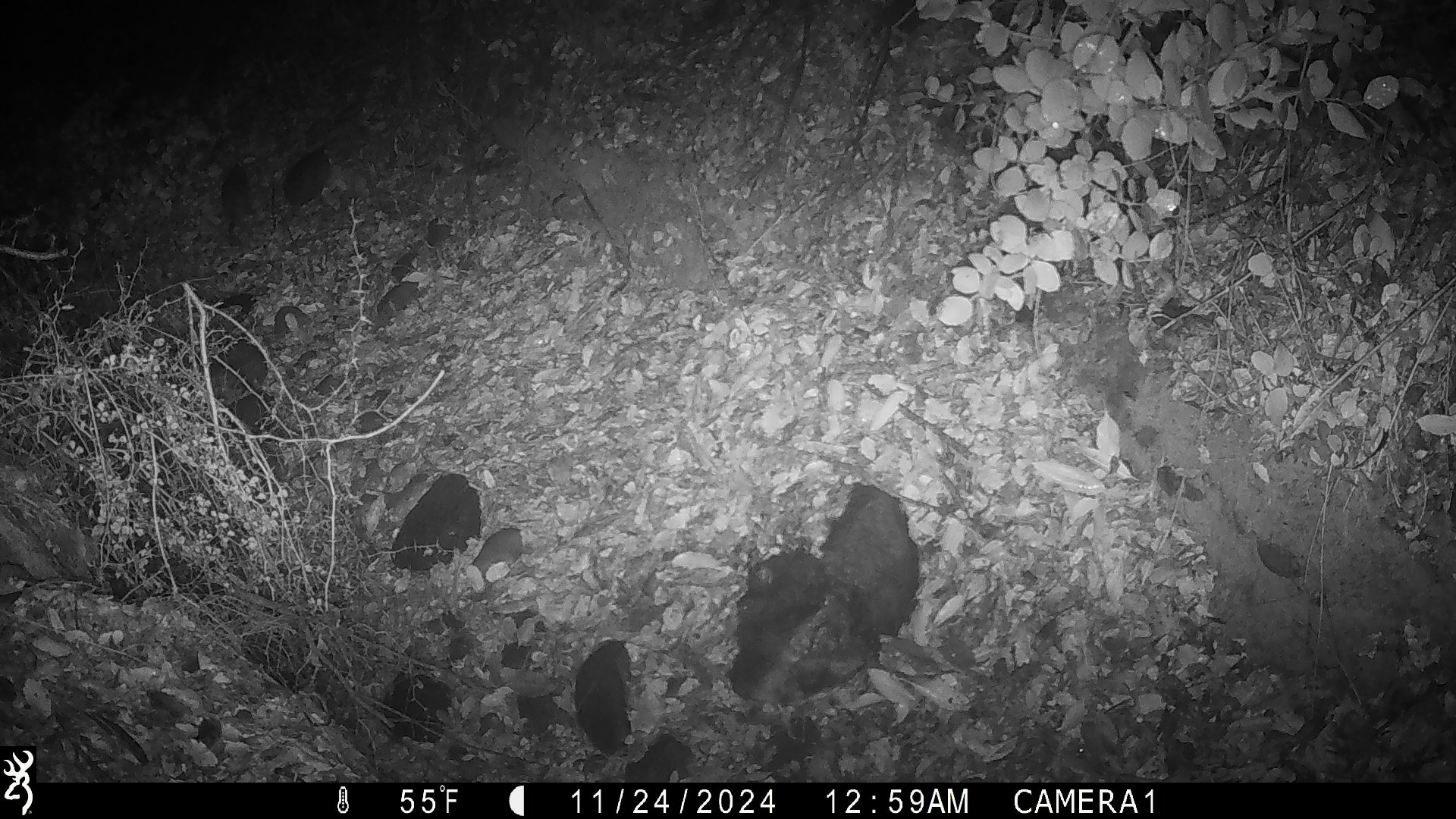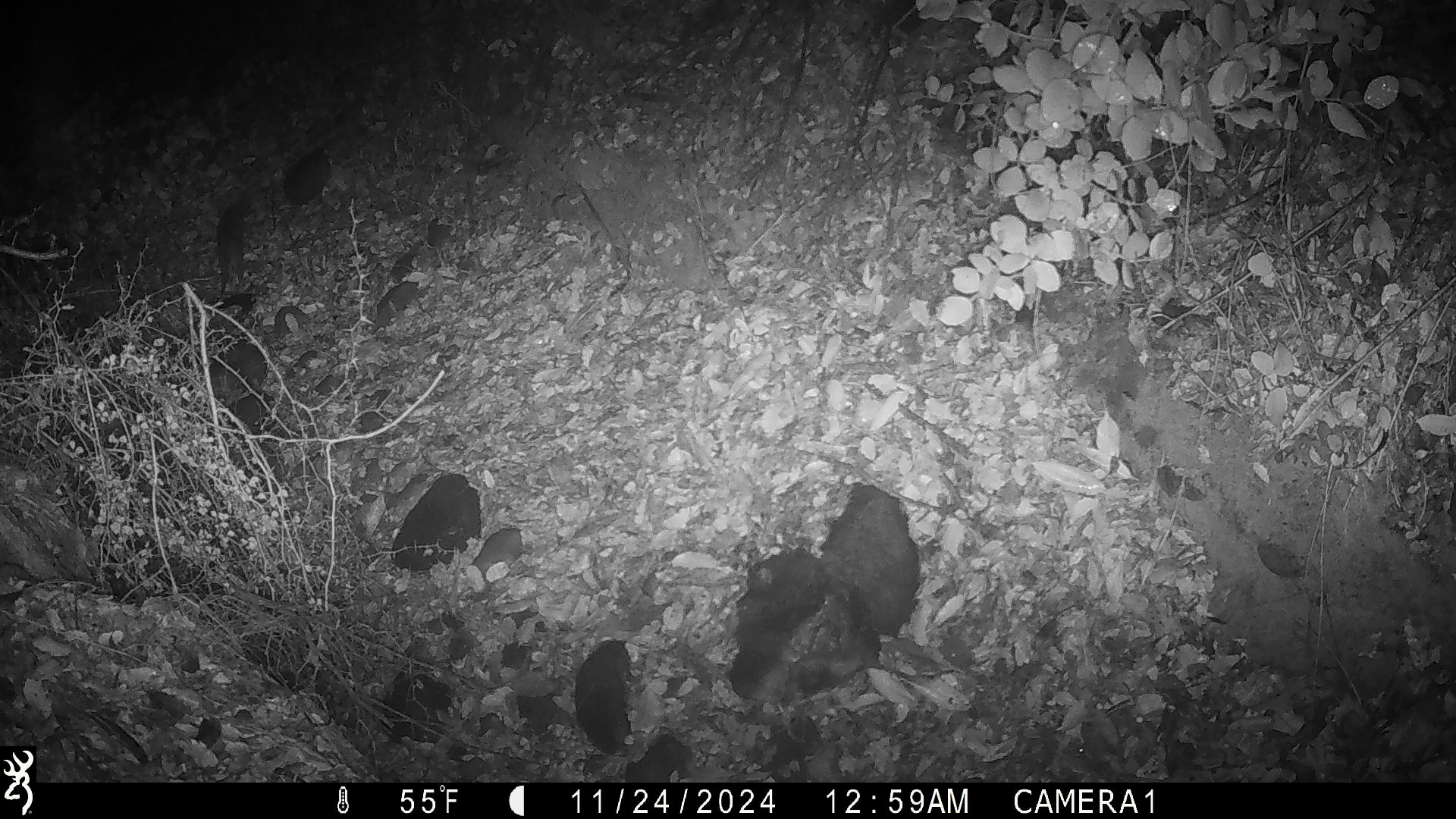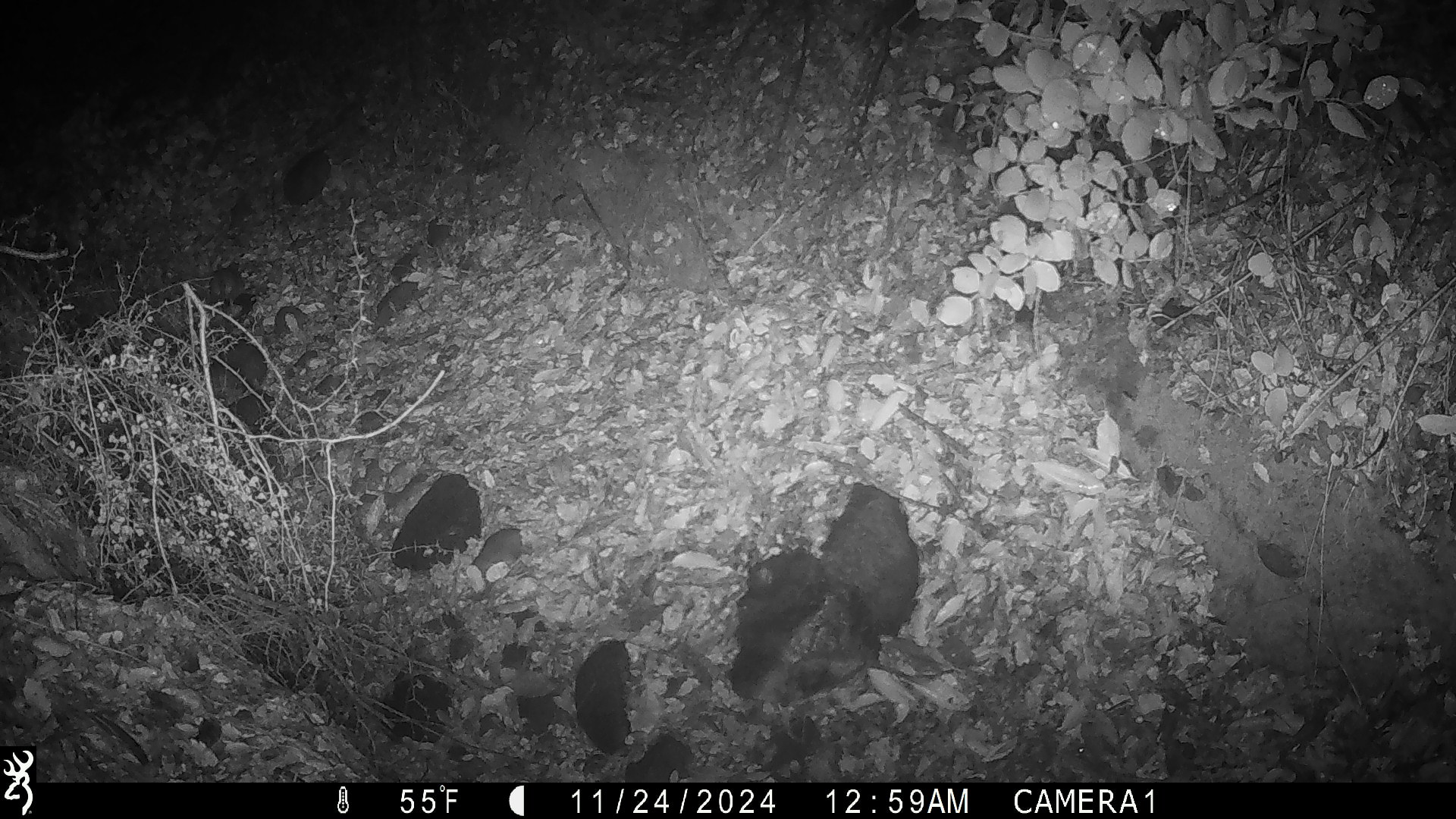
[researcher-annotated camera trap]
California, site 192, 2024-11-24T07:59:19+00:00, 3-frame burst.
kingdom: Animalia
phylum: Chordata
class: Mammalia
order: Rodentia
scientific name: Rodentia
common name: mouse or rat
Mouse or rat (Rodentia).